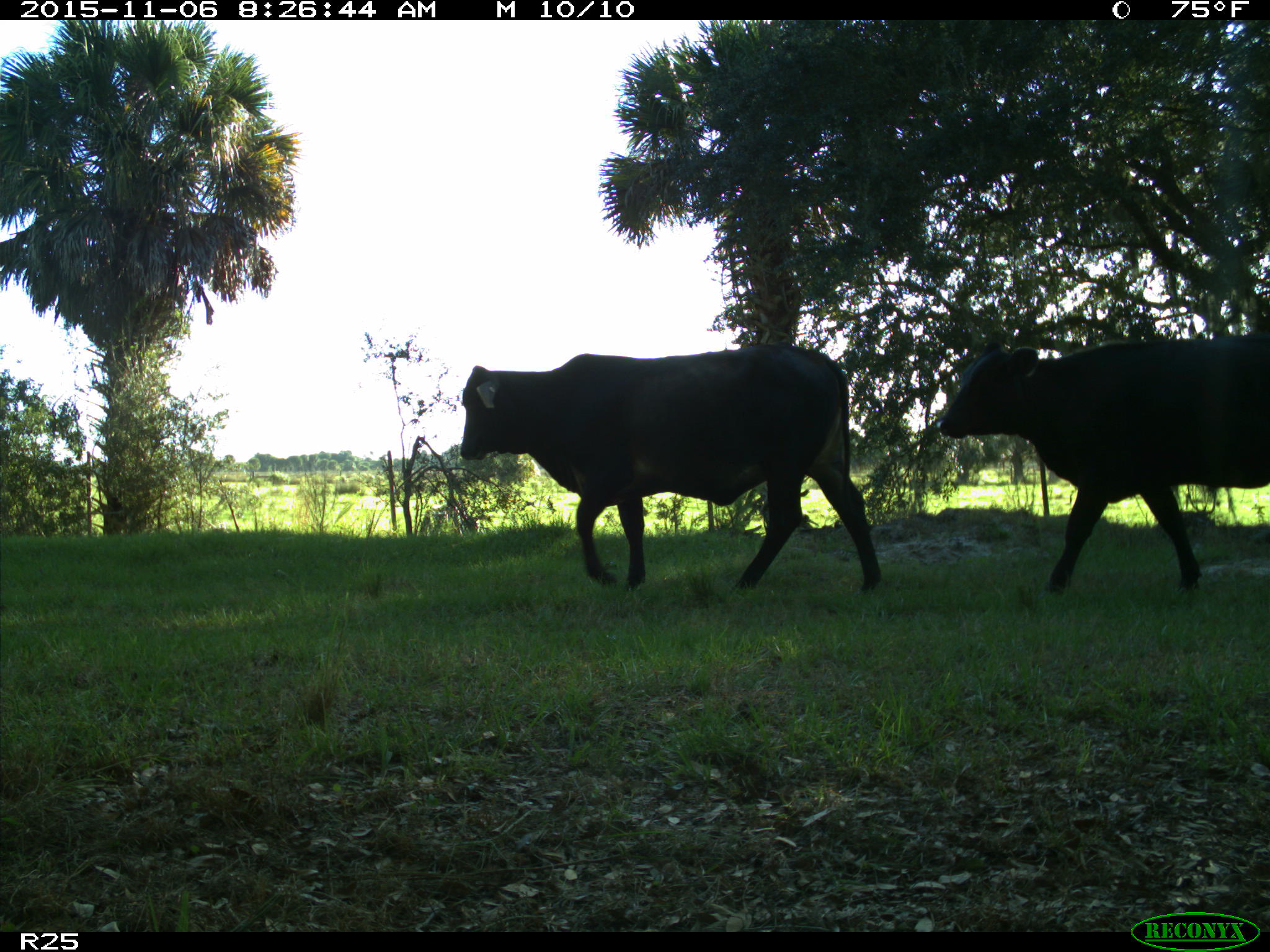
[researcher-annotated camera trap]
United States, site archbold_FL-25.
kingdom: Animalia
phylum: Chordata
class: Mammalia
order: Artiodactyla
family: Bovidae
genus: Bos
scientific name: Bos taurus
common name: domestic cow